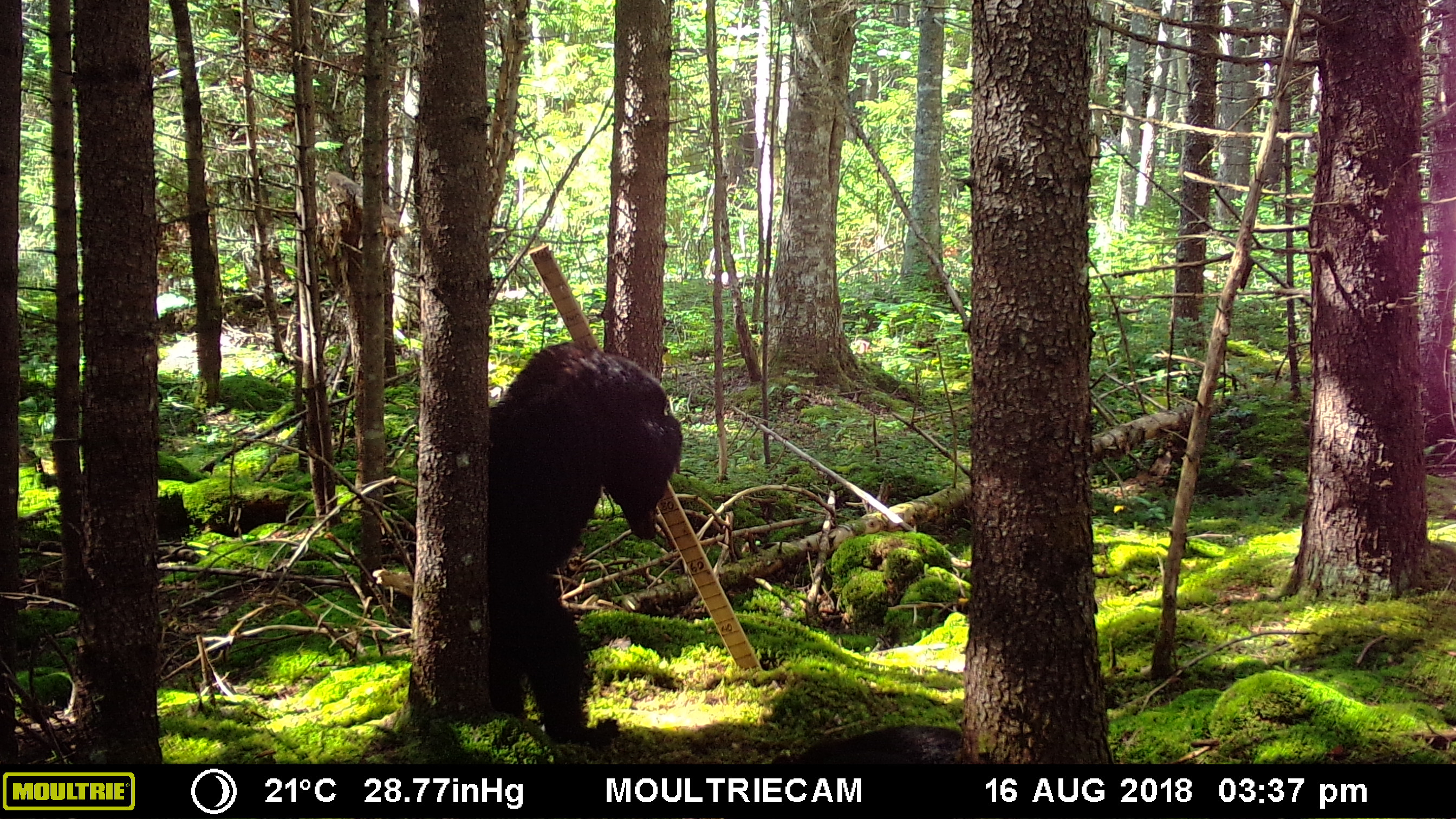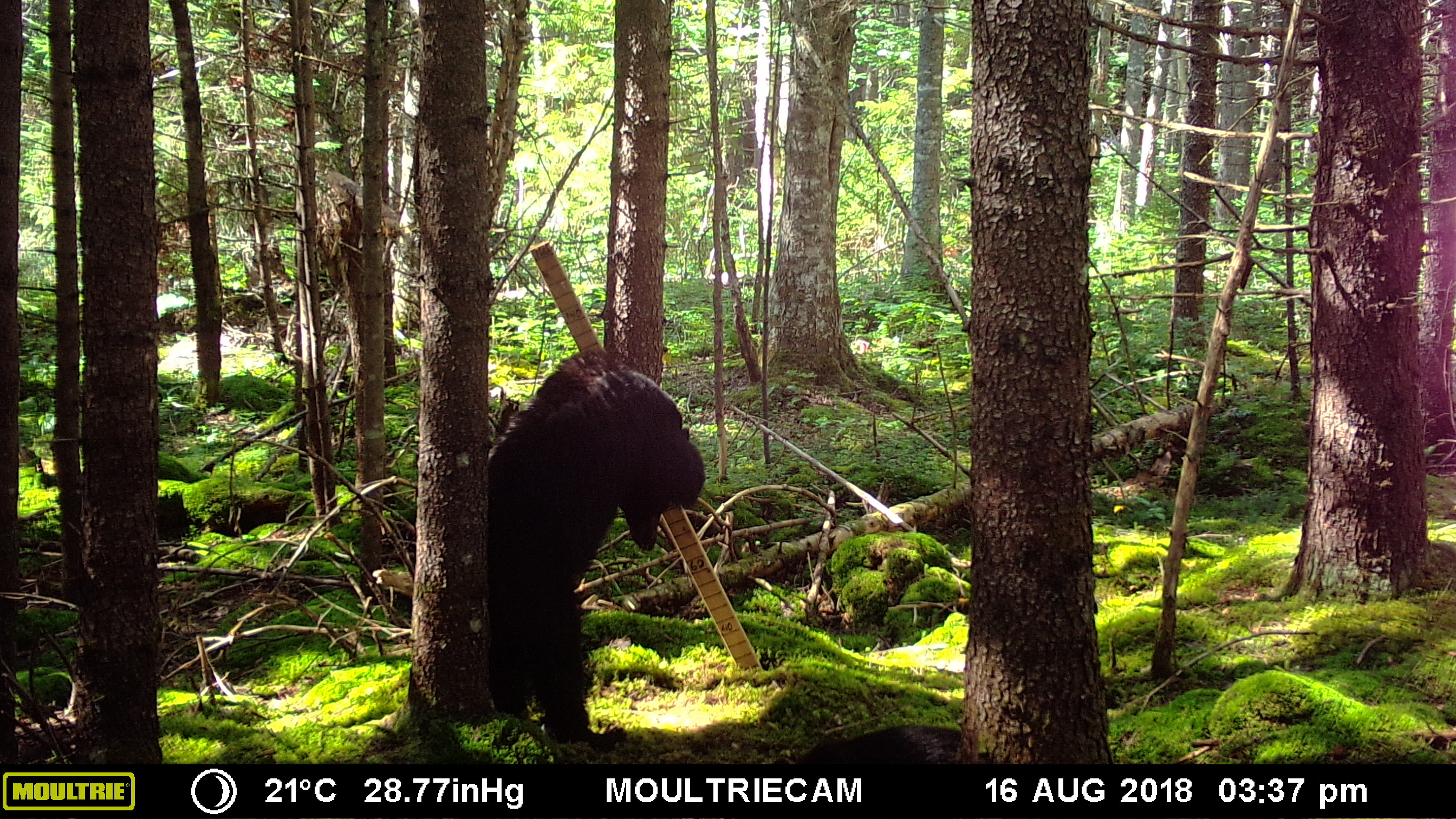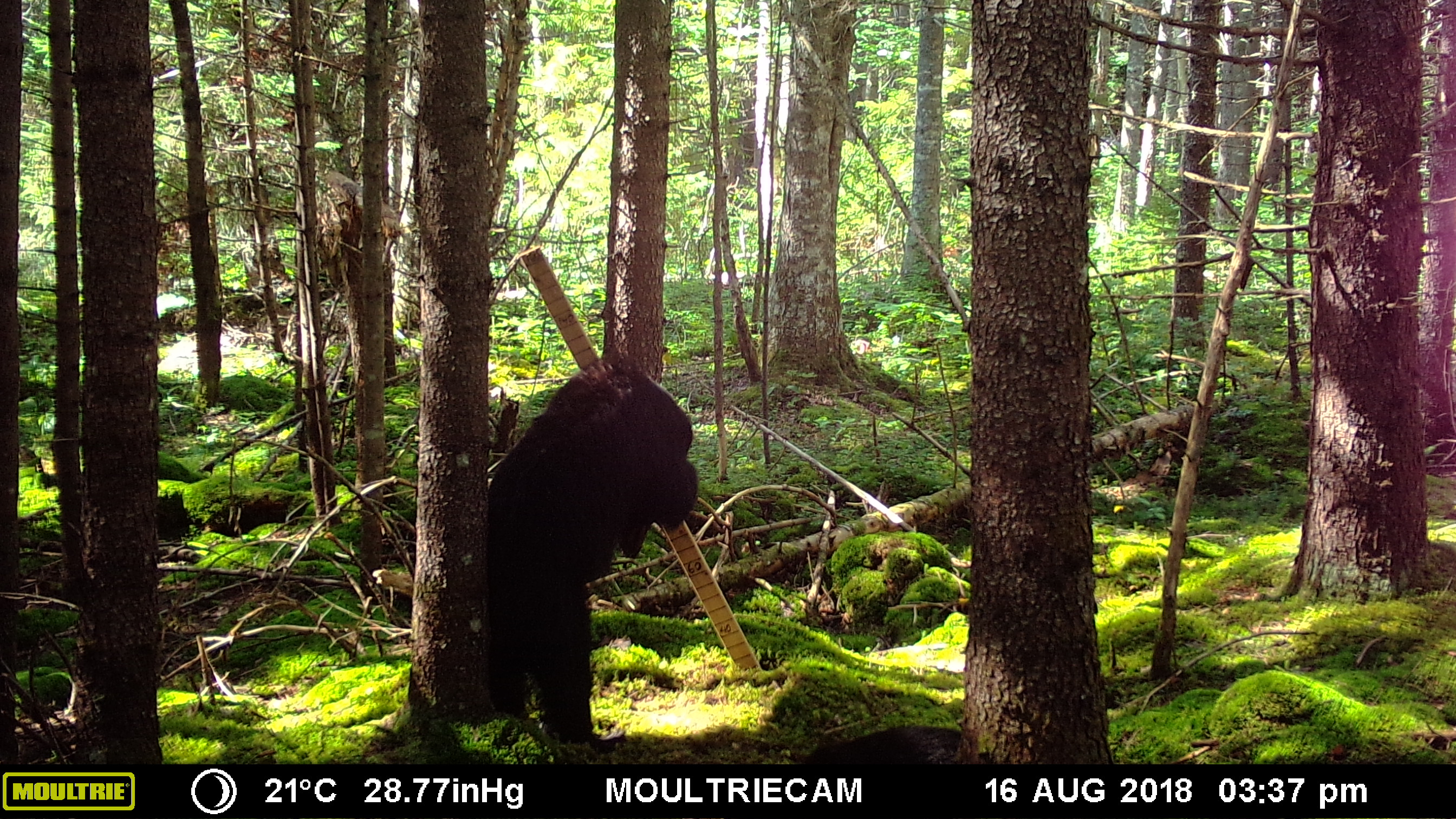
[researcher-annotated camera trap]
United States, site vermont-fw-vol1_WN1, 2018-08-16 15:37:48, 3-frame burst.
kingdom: Animalia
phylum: Chordata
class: Mammalia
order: Carnivora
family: Ursidae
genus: Ursus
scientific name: Ursus americanus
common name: black bear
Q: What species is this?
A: Black bear (Ursus americanus).